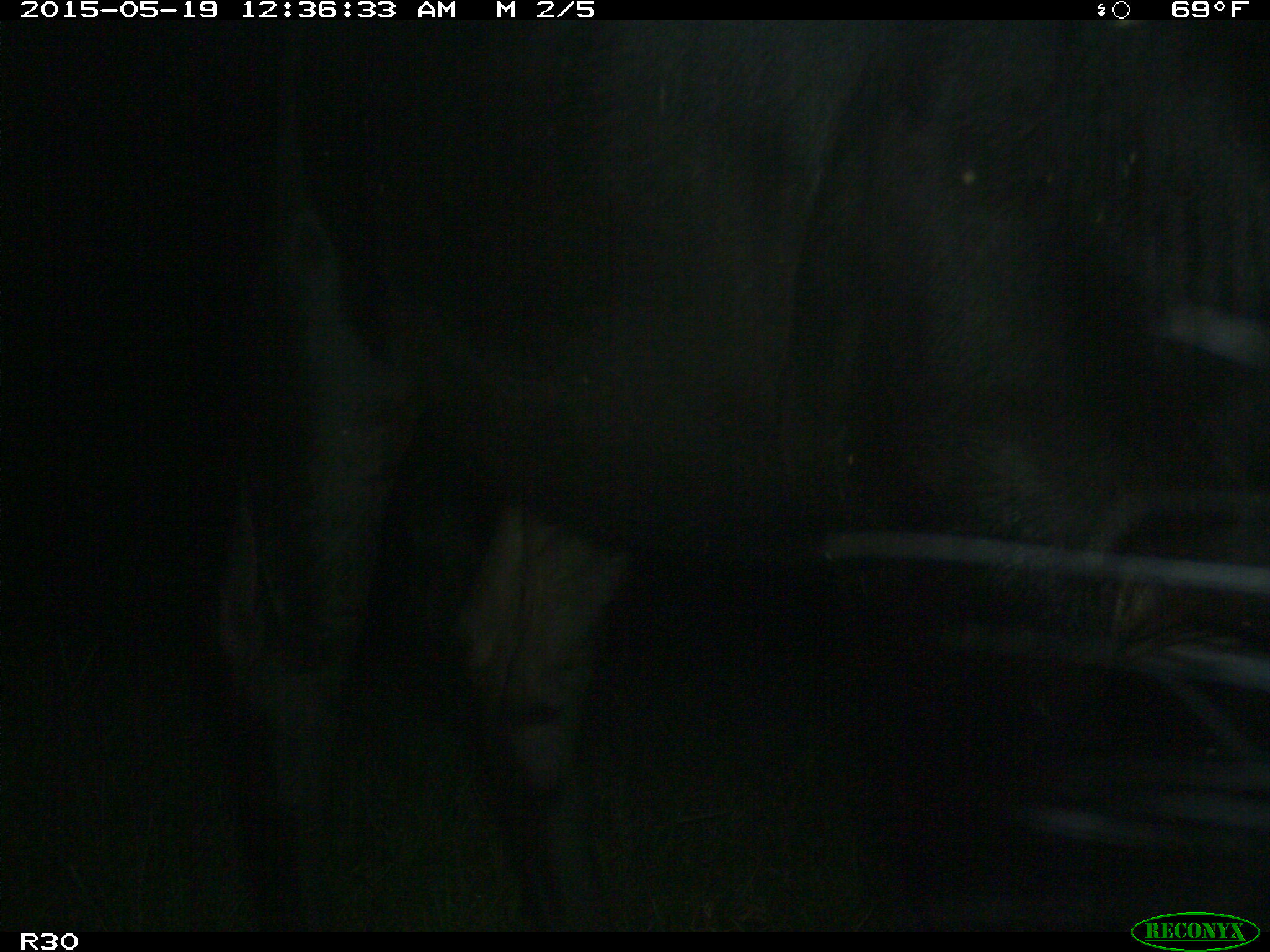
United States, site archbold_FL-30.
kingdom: Animalia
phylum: Chordata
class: Mammalia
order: Artiodactyla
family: Bovidae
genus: Bos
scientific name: Bos taurus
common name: domestic cow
Bos taurus (domestic cow).